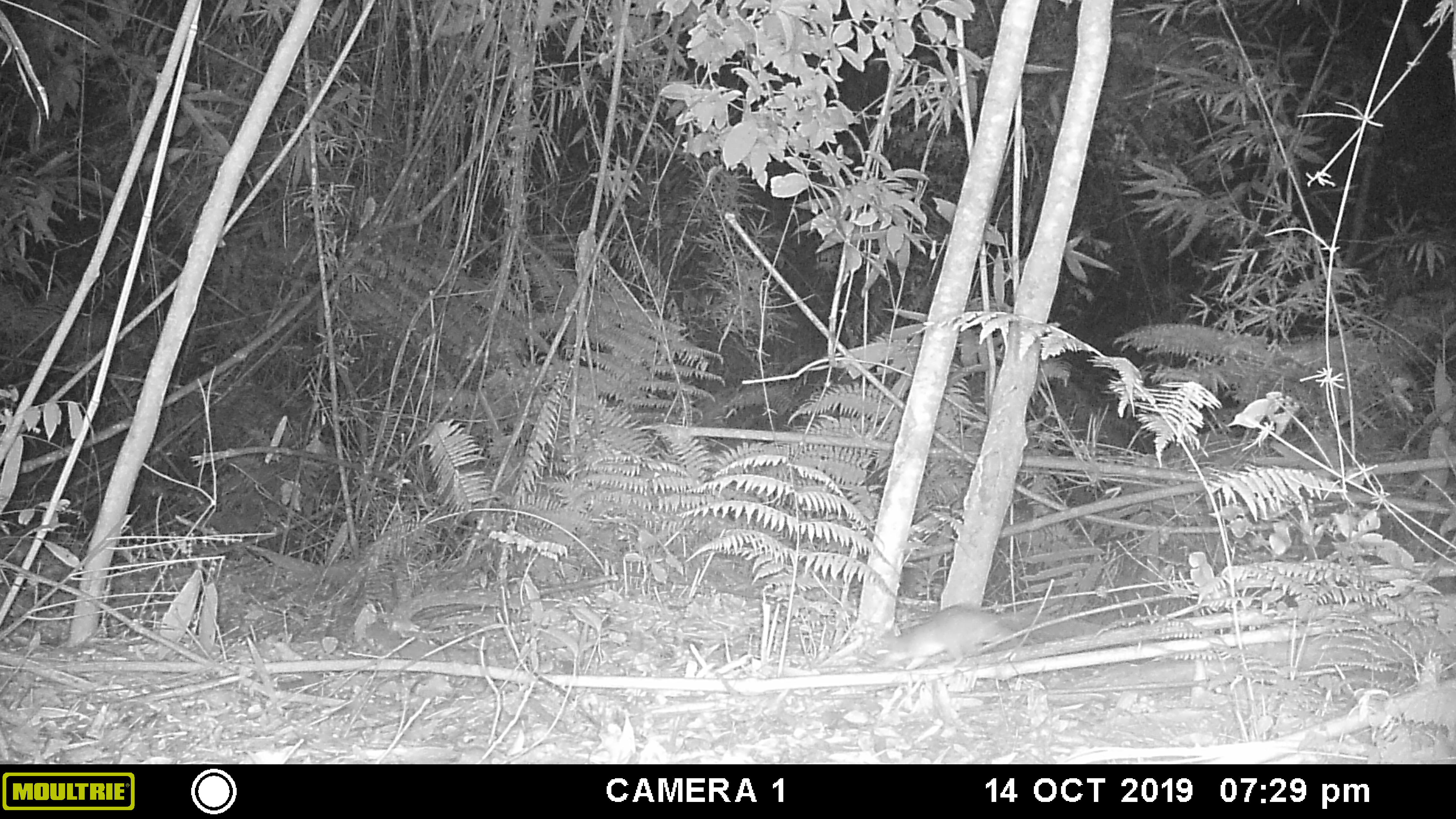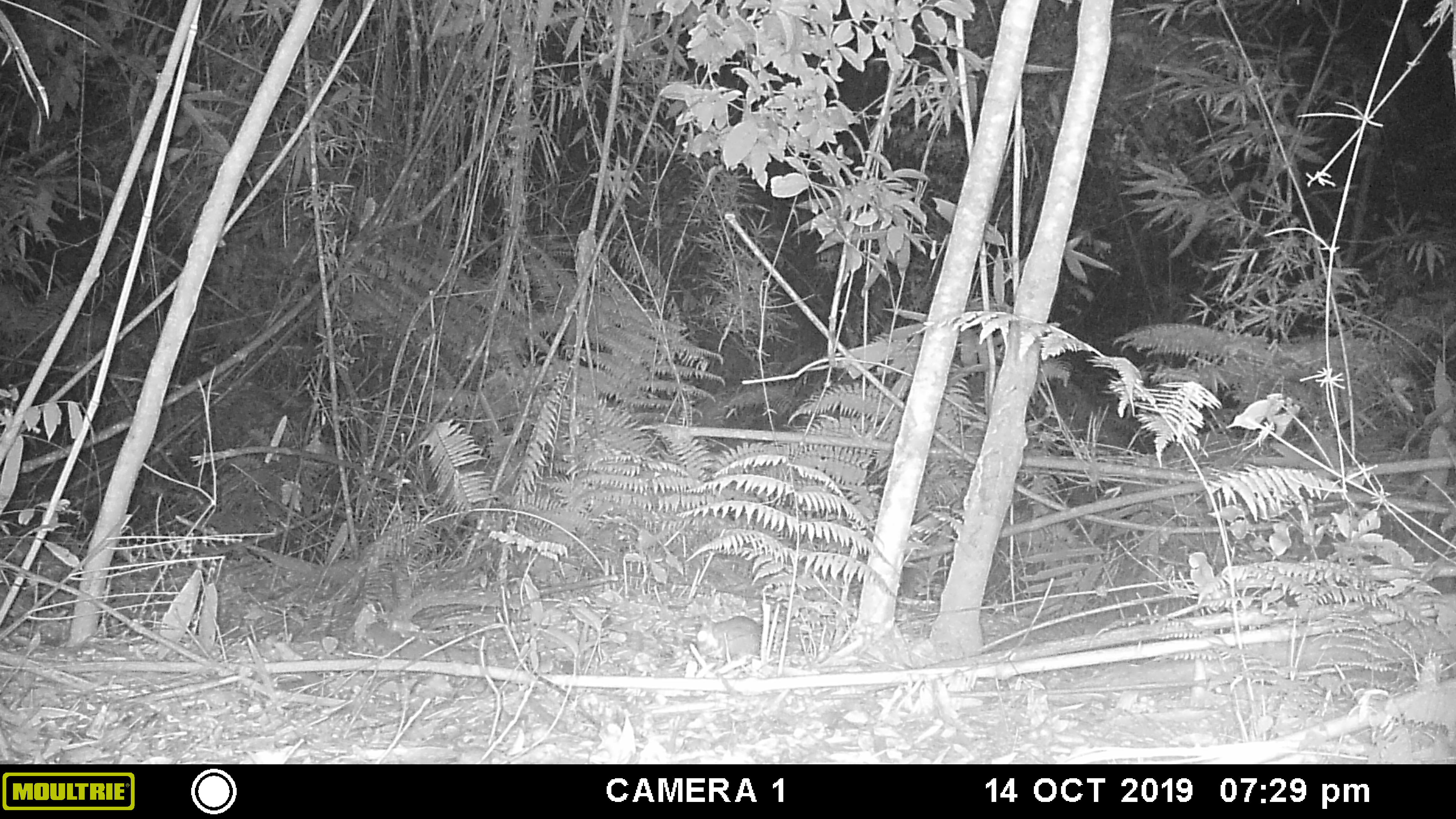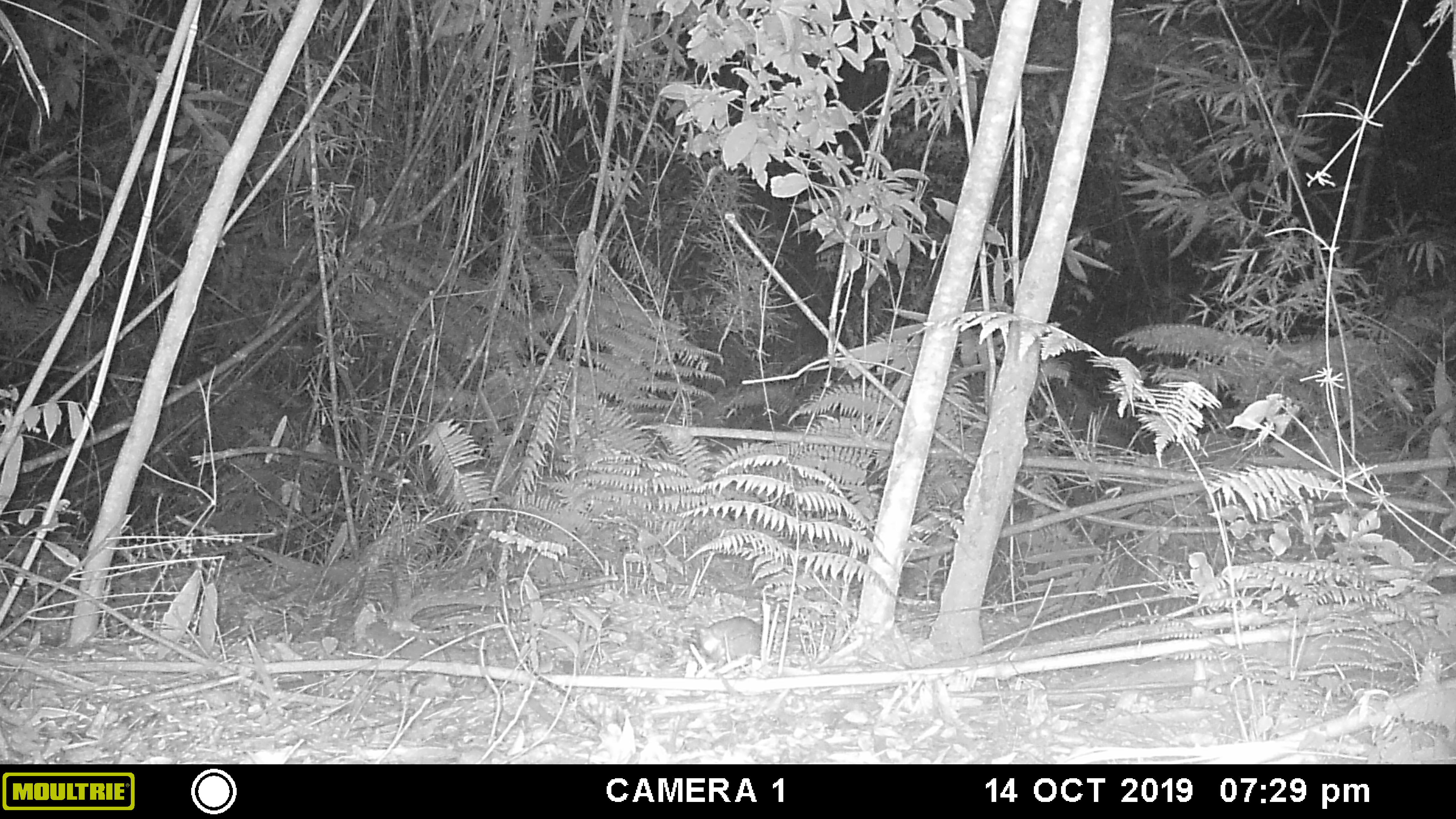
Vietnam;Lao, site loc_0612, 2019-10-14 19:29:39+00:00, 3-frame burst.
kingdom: Animalia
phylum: Chordata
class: Mammalia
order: Rodentia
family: Muridae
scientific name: Muridae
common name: old-world mice and rats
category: unidentified murid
Unidentified murid (old-world mice and rats) (Muridae). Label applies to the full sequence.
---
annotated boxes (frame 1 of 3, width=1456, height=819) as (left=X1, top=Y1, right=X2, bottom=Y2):
unidentified murid: (left=865, top=603, right=1031, bottom=670)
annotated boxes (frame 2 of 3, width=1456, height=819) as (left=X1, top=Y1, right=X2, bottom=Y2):
unidentified murid: (left=695, top=611, right=760, bottom=662)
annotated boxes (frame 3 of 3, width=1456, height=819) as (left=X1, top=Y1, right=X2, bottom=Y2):
unidentified murid: (left=695, top=615, right=761, bottom=665)